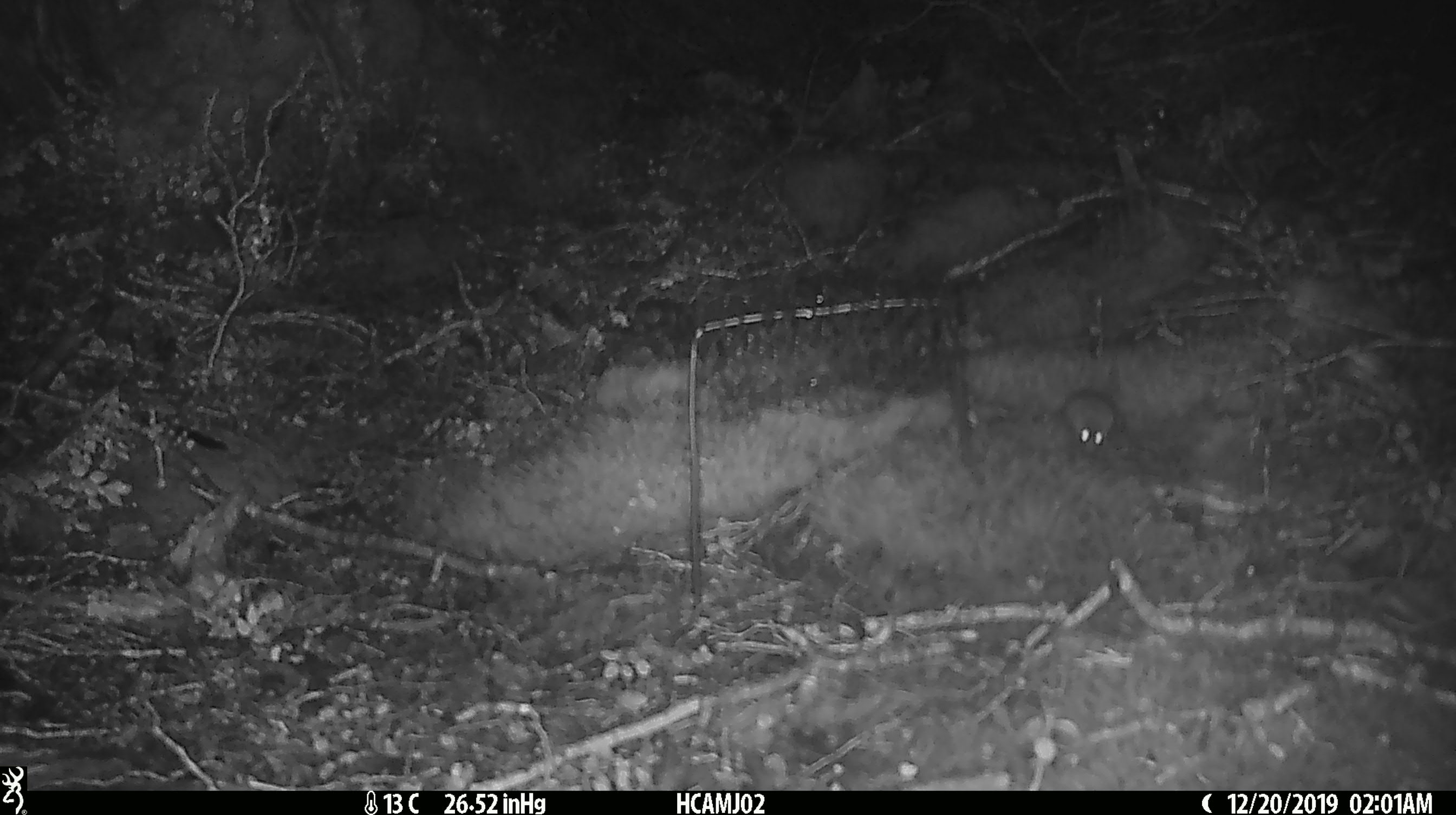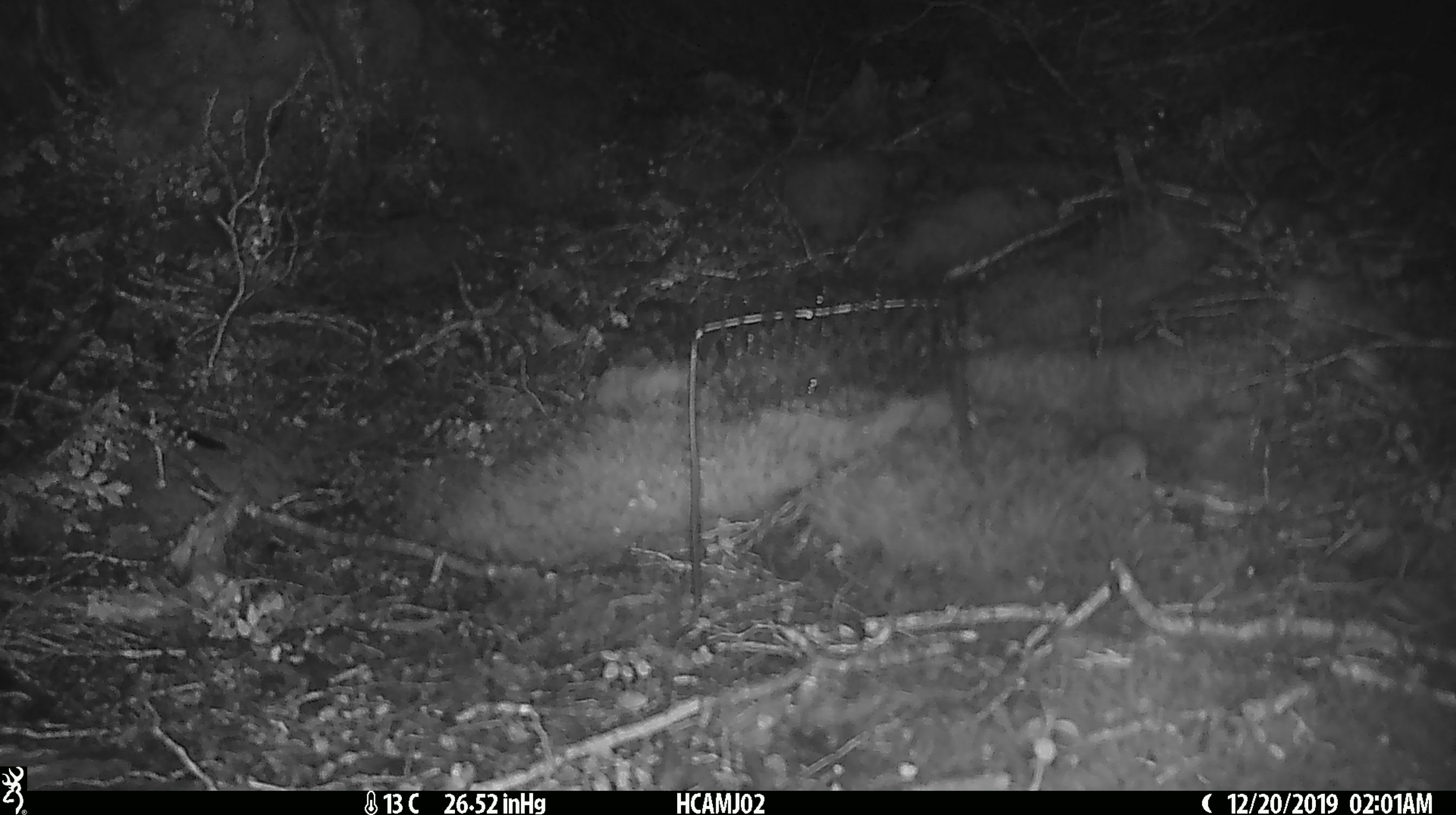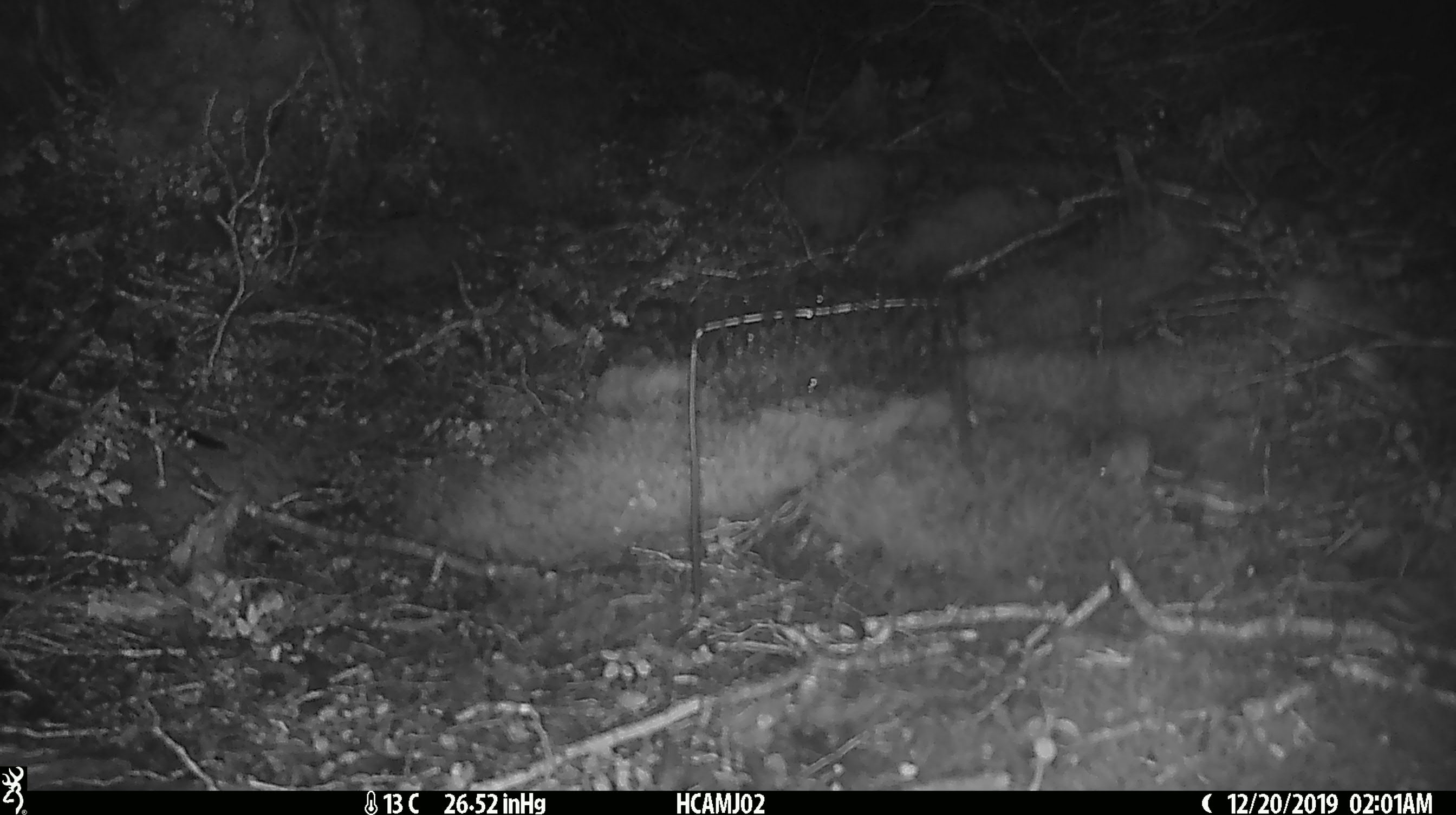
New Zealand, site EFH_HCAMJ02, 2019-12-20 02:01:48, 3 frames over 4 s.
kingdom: Animalia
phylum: Chordata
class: Mammalia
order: Rodentia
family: Muridae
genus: Mus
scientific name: Mus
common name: mouse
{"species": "mouse (Mus)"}